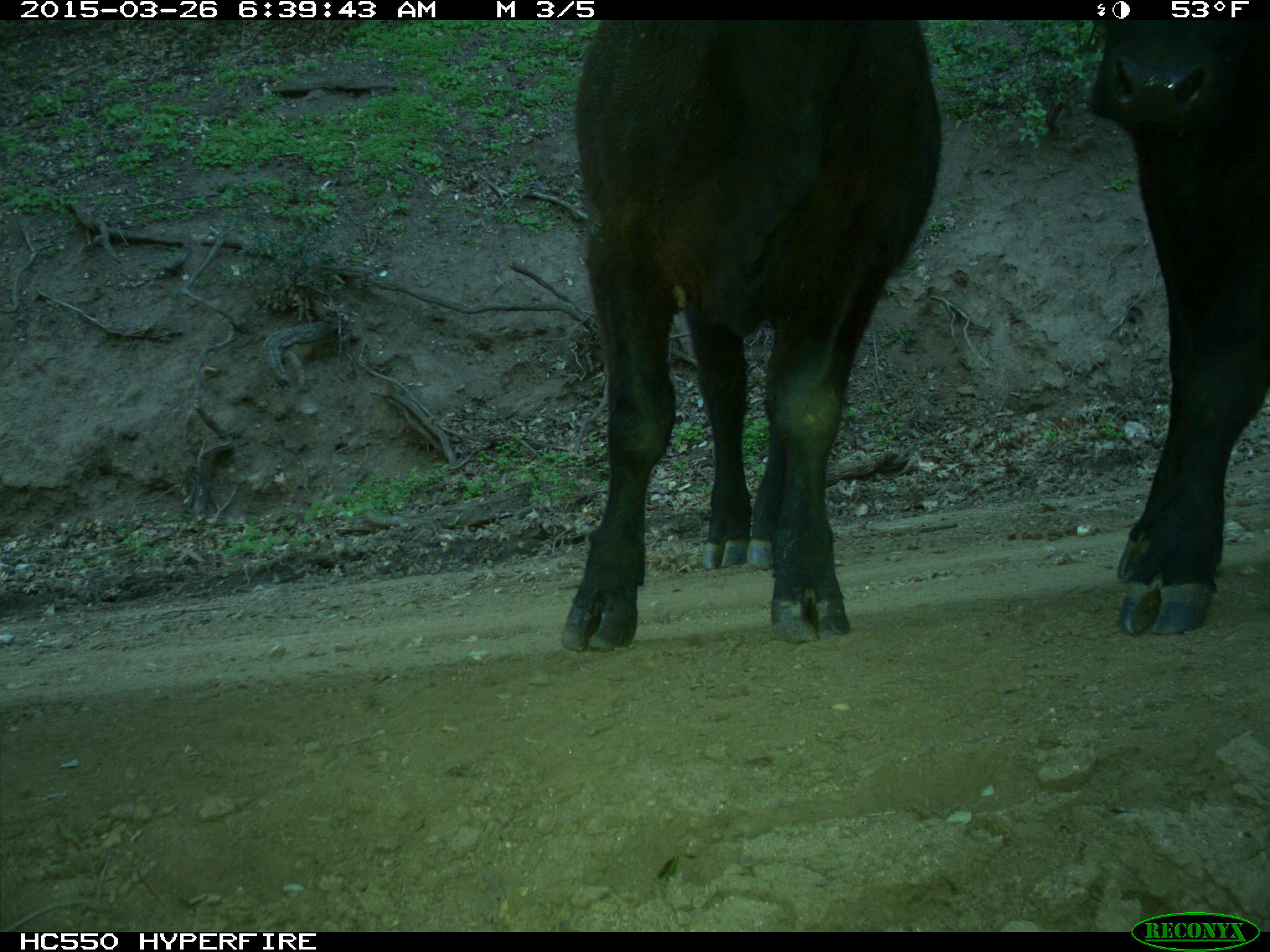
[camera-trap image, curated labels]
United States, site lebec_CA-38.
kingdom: Animalia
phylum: Chordata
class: Mammalia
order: Artiodactyla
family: Bovidae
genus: Bos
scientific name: Bos taurus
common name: domestic cow